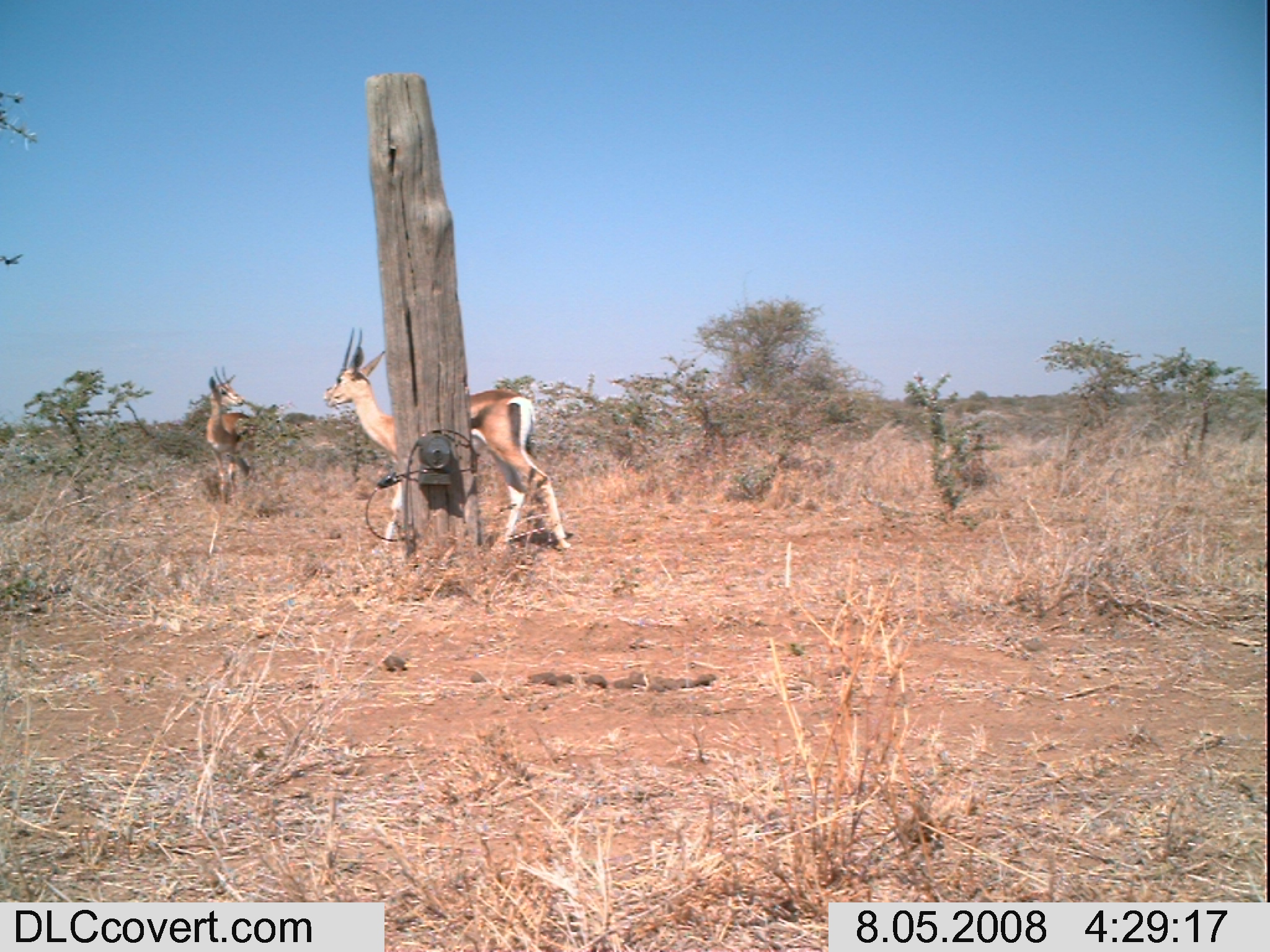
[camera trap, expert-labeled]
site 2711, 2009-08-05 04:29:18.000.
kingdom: Animalia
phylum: Chordata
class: Mammalia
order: Artiodactyla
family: Bovidae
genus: Nanger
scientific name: Nanger granti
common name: grant's gazelle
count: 2